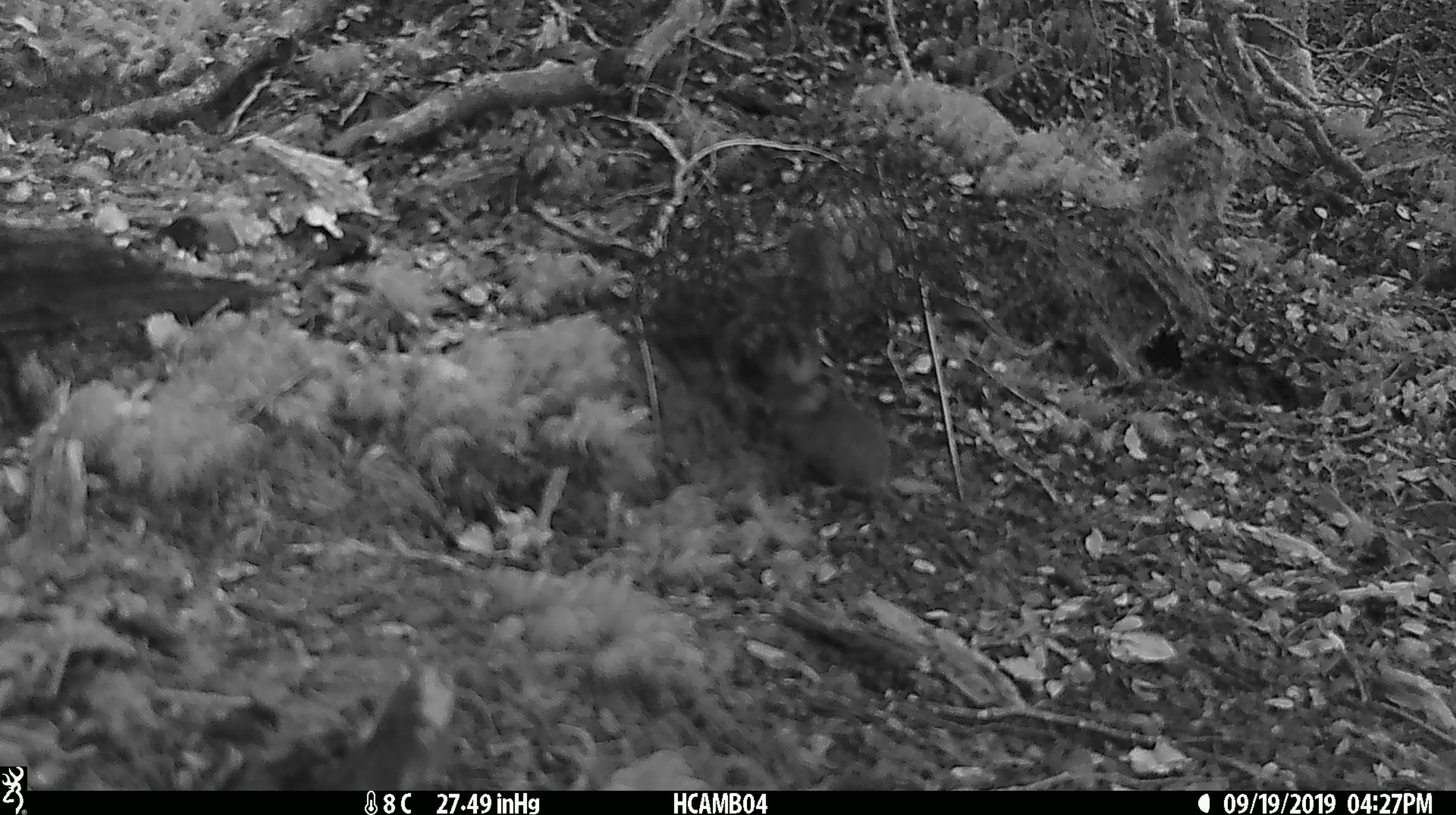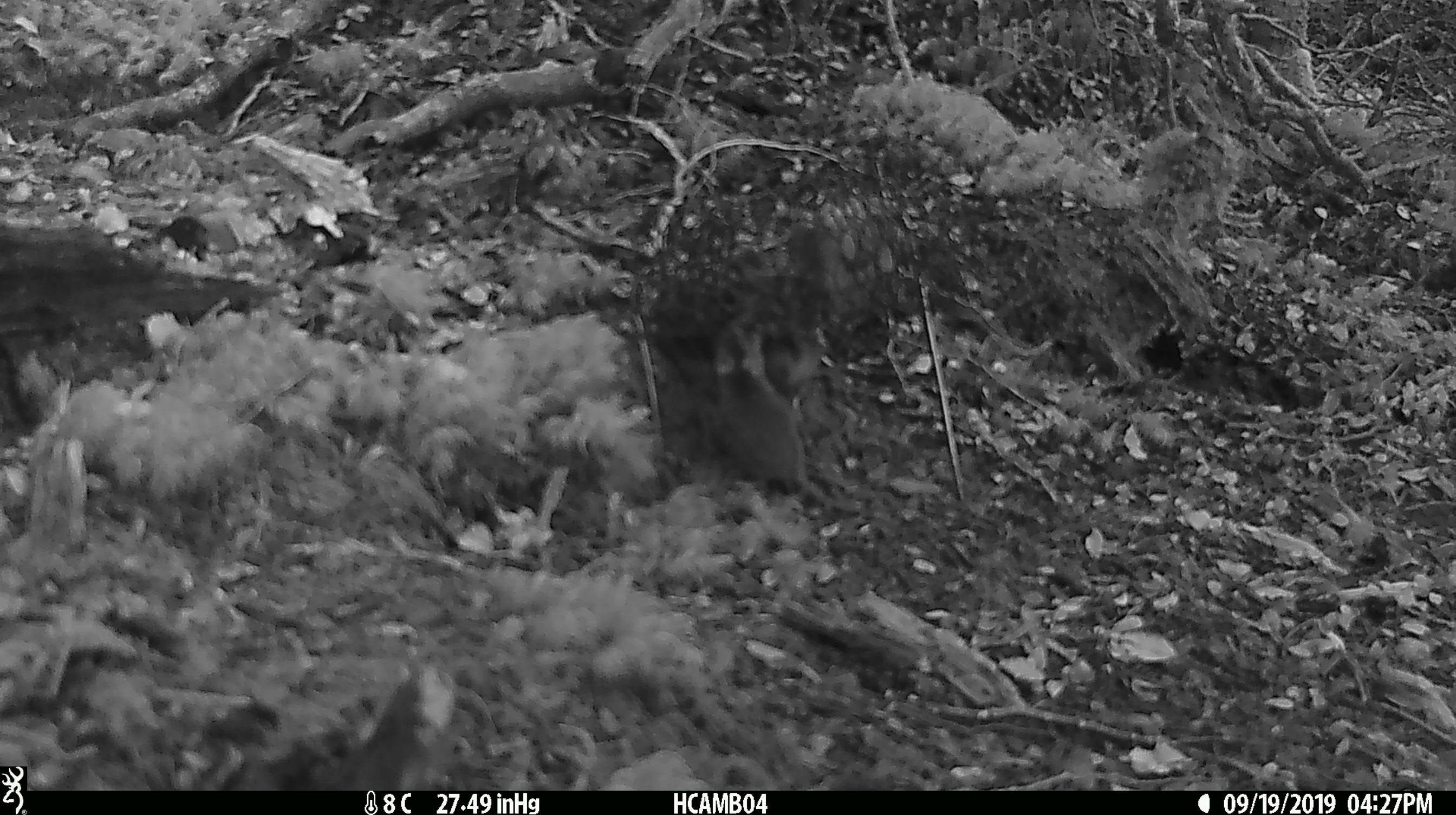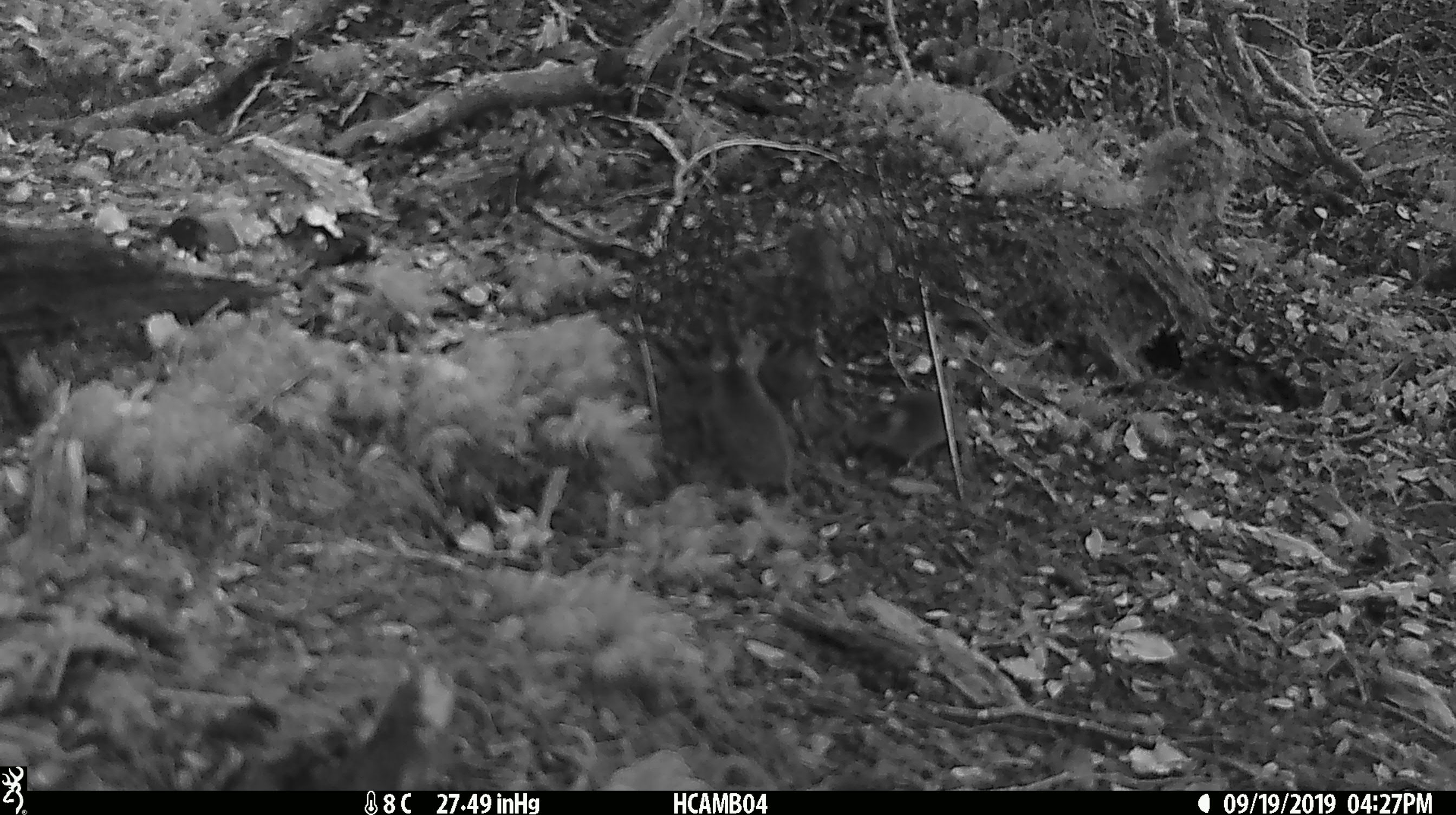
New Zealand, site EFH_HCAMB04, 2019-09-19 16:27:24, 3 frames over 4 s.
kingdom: Animalia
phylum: Chordata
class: Mammalia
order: Rodentia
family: Muridae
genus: Mus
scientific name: Mus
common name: mouse